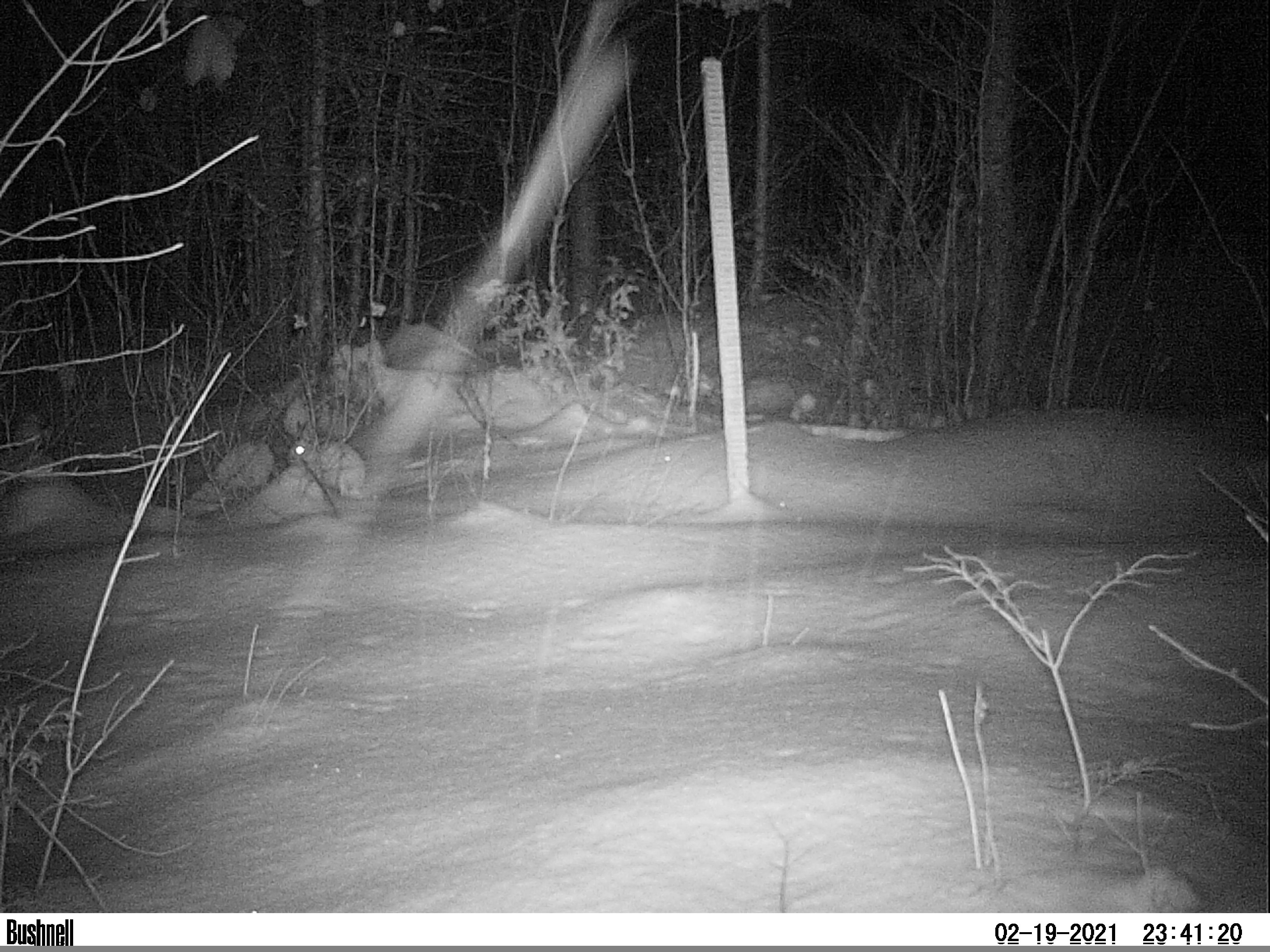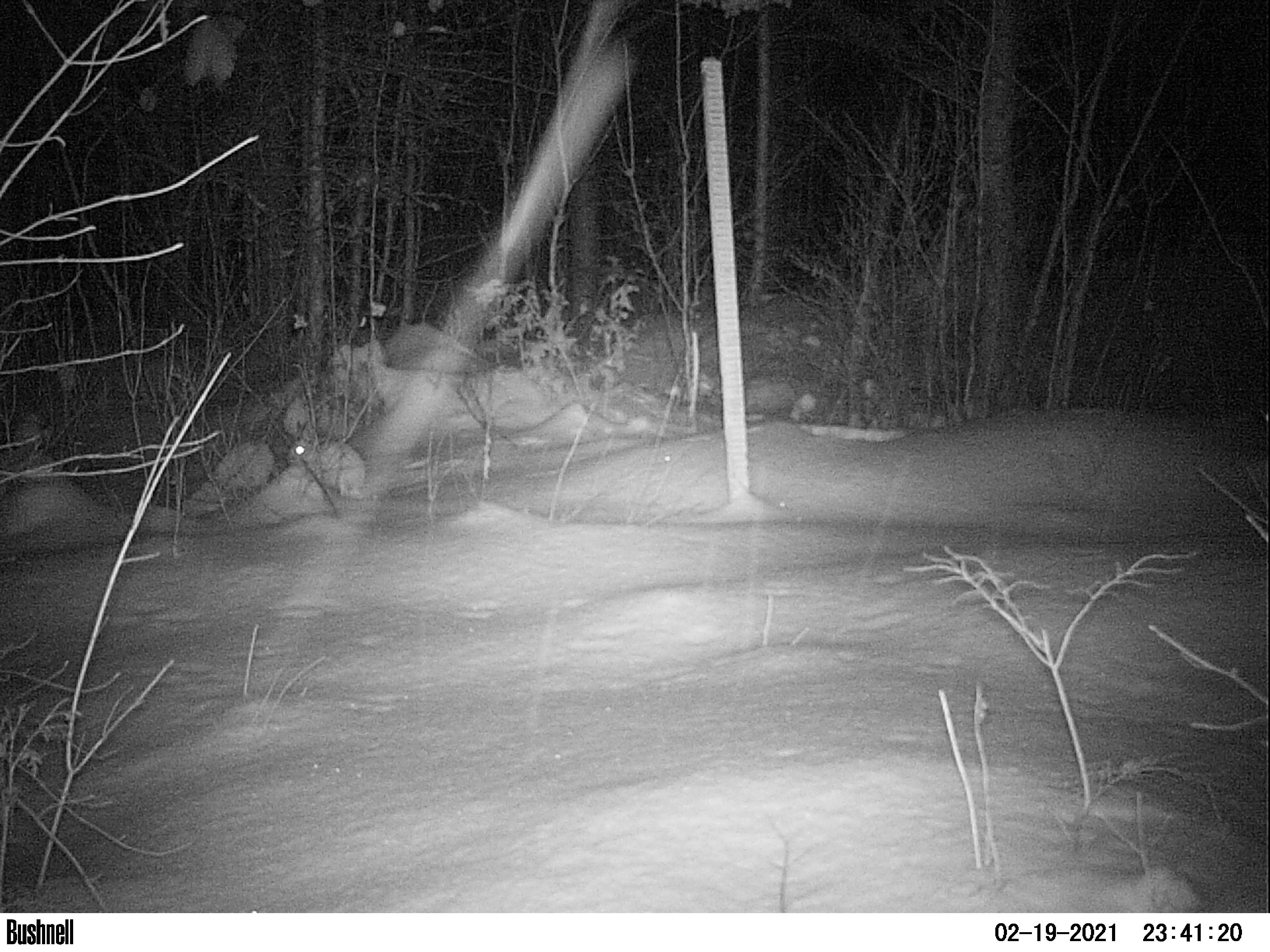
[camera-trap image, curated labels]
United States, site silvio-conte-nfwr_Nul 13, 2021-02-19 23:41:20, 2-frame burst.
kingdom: Animalia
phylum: Chordata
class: Mammalia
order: Lagomorpha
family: Leporidae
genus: Lepus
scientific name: Lepus americanus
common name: snowshoe hare